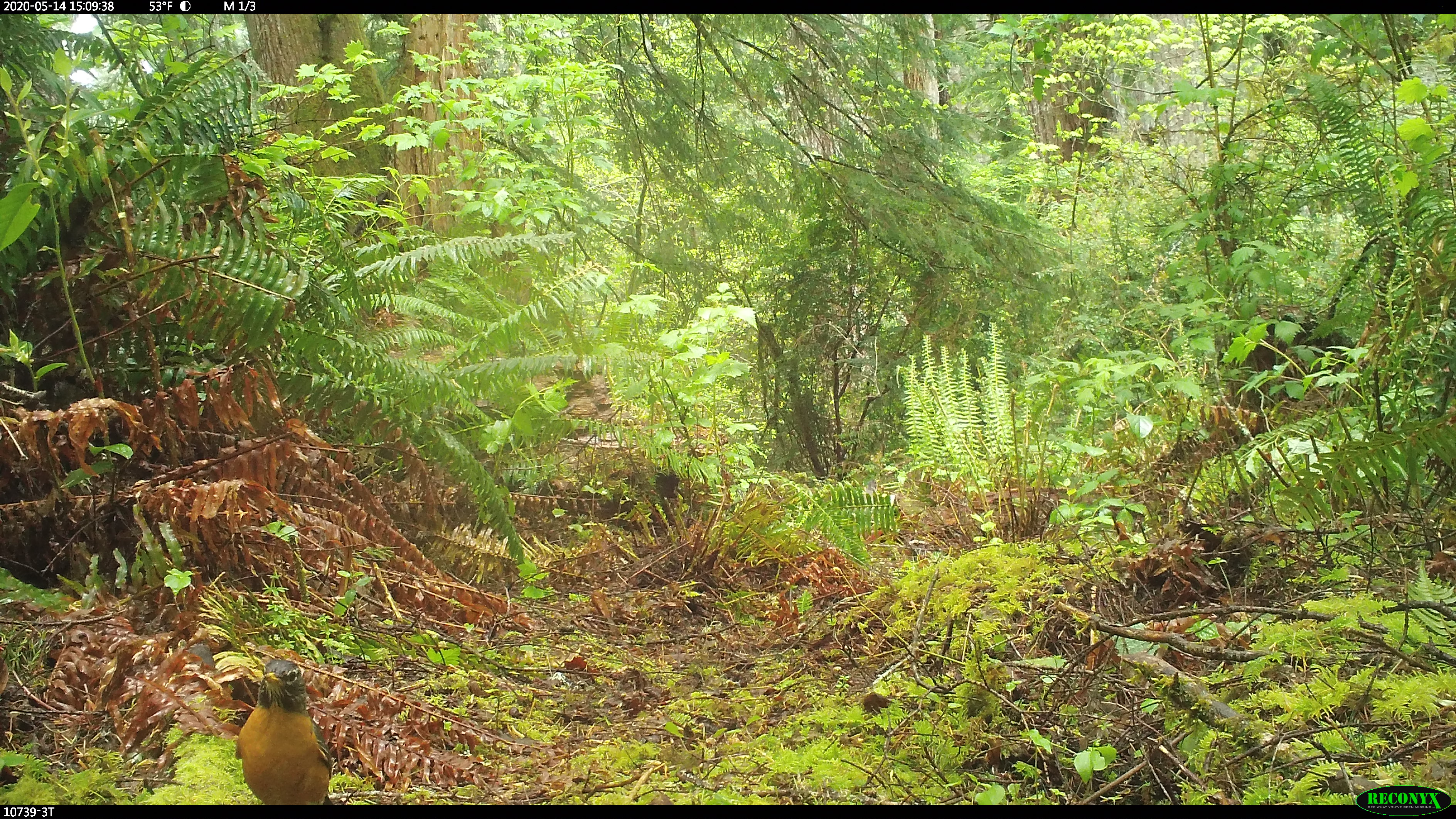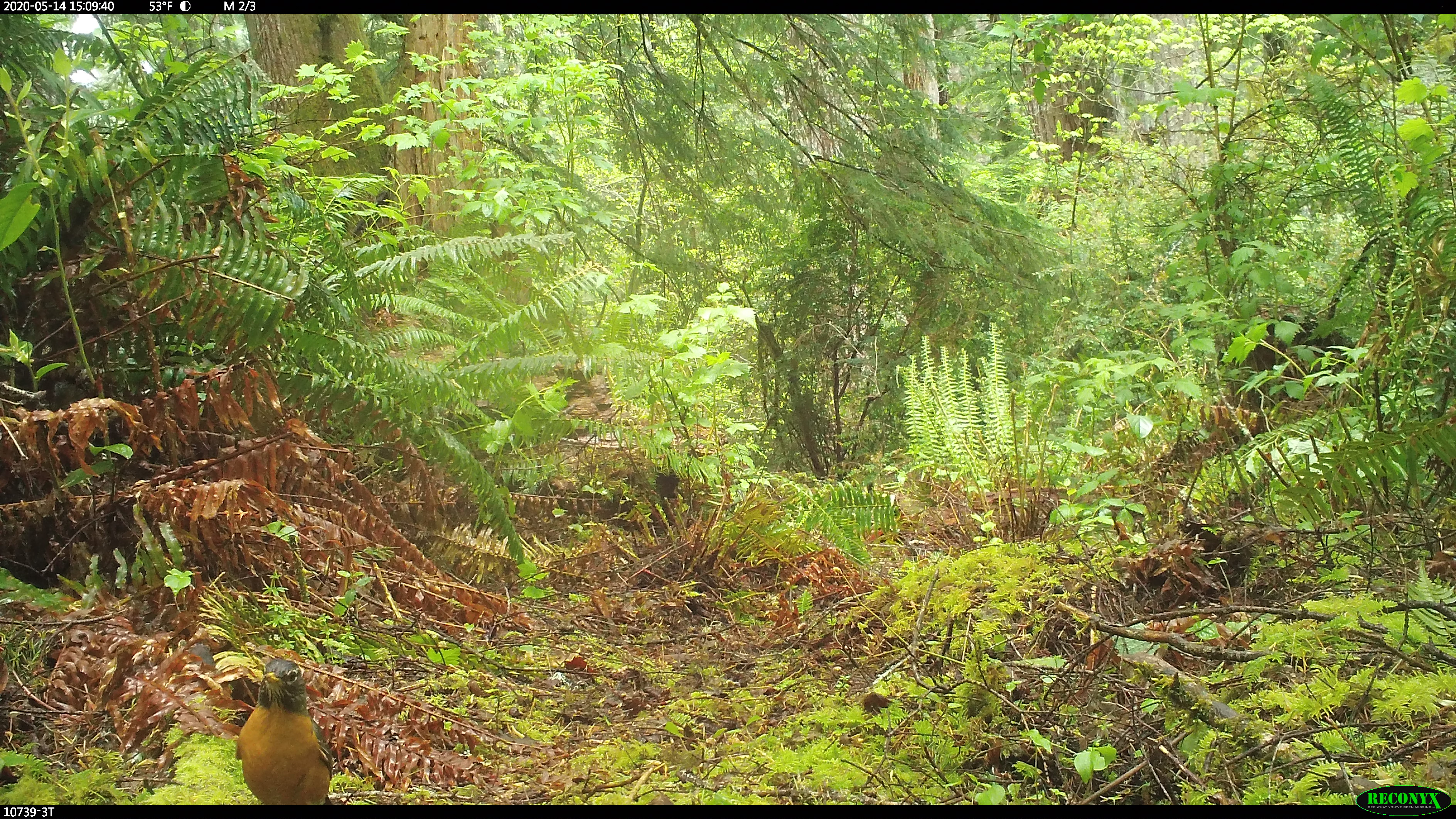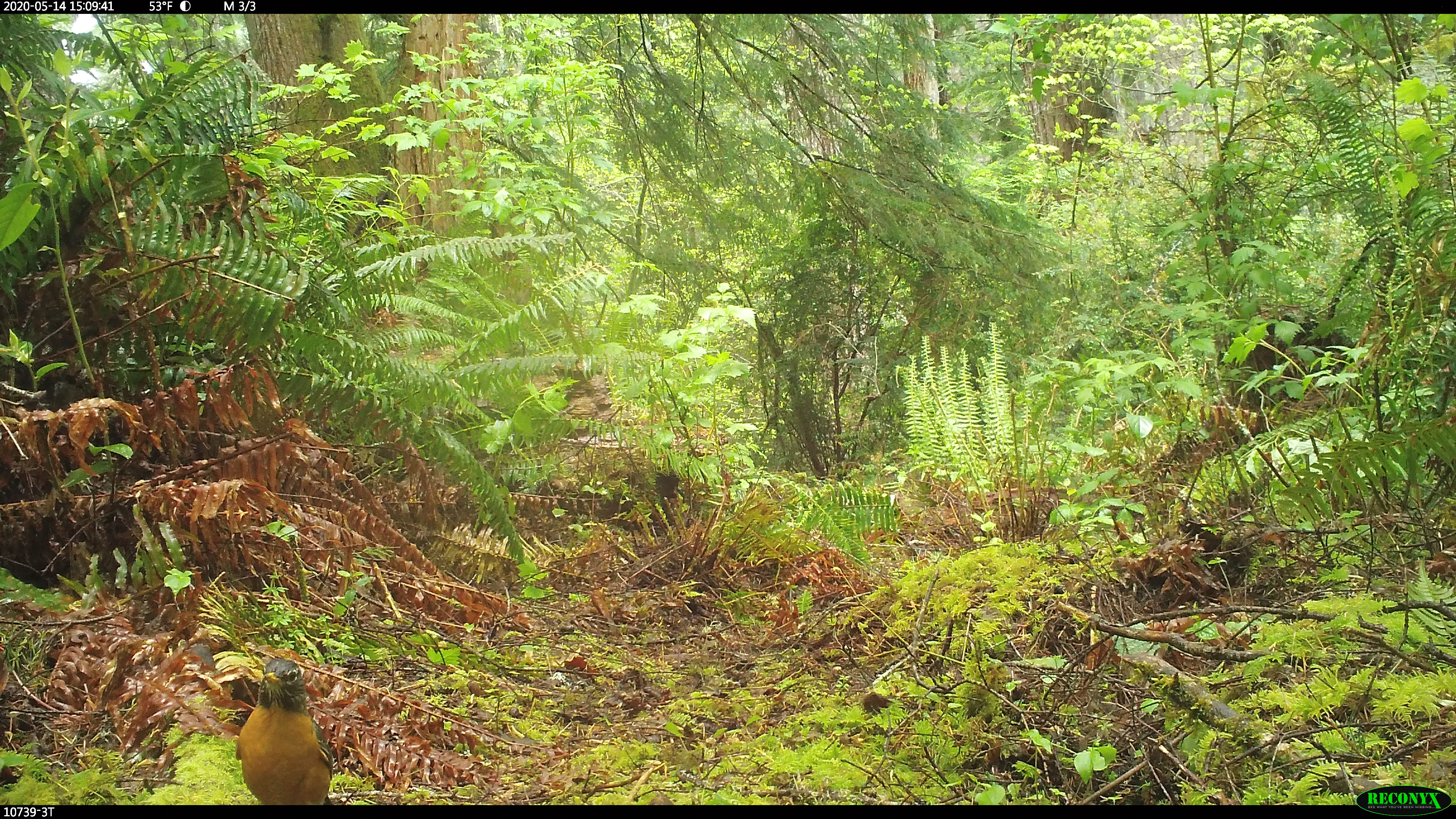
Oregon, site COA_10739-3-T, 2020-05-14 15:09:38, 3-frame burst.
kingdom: Animalia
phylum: Chordata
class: Aves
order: Passeriformes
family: Turdidae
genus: Turdus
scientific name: Turdus migratorius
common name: american robin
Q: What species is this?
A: American robin (Turdus migratorius).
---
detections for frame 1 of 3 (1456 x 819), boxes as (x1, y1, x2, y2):
american robin: (230, 640, 347, 803)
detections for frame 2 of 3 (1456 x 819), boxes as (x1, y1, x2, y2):
american robin: (218, 643, 350, 801)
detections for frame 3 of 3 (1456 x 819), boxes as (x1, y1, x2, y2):
american robin: (221, 643, 354, 806)